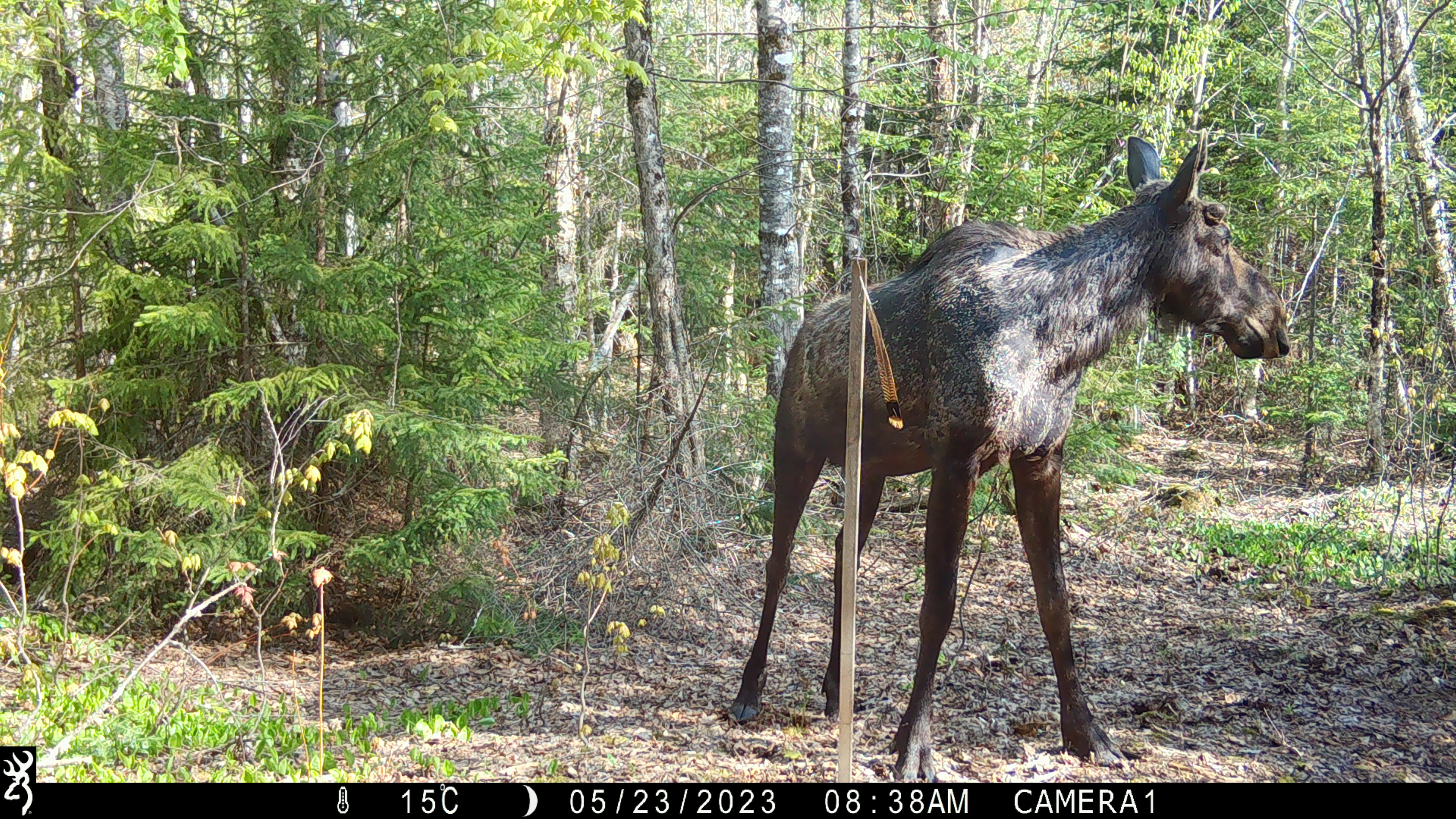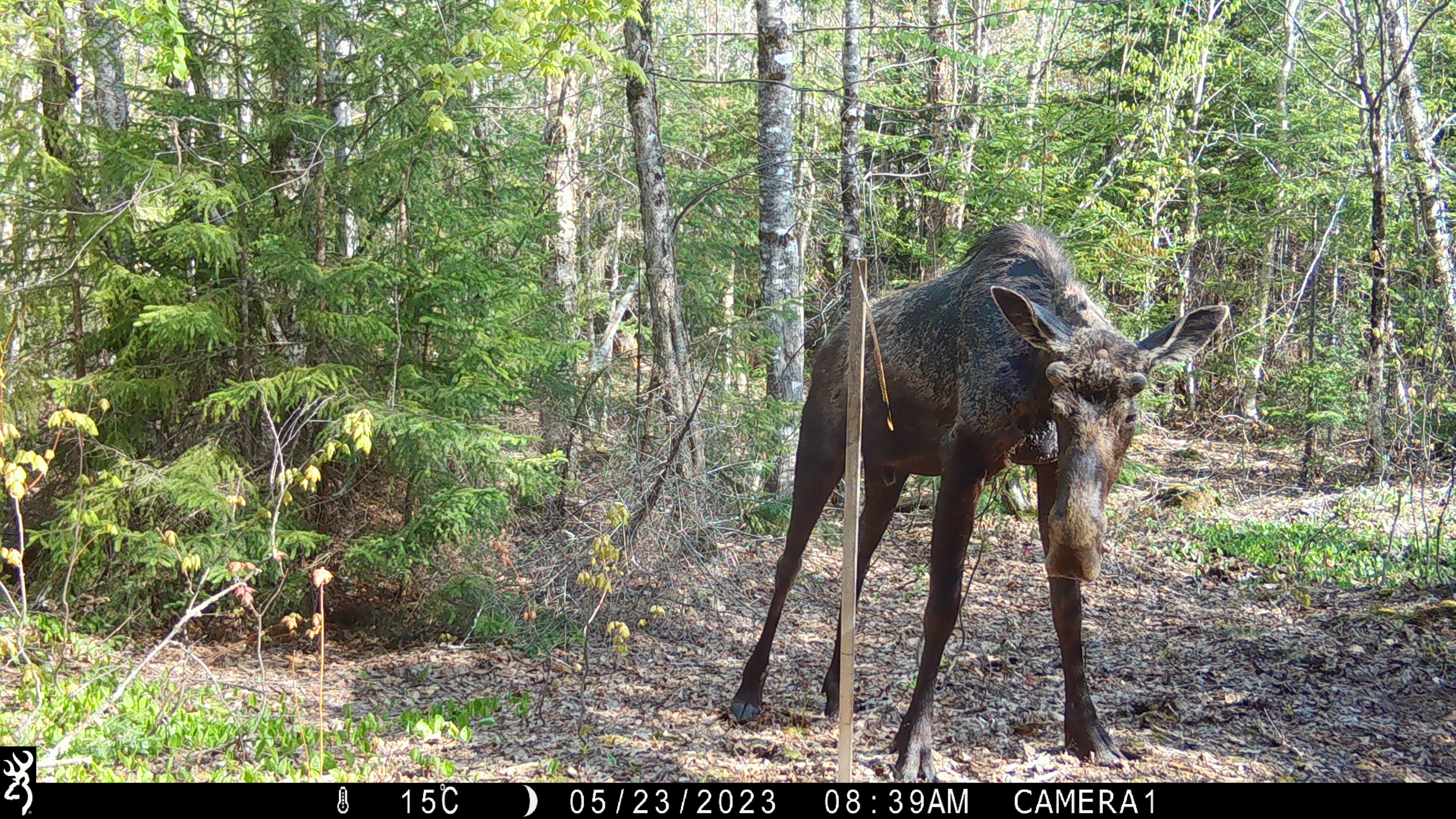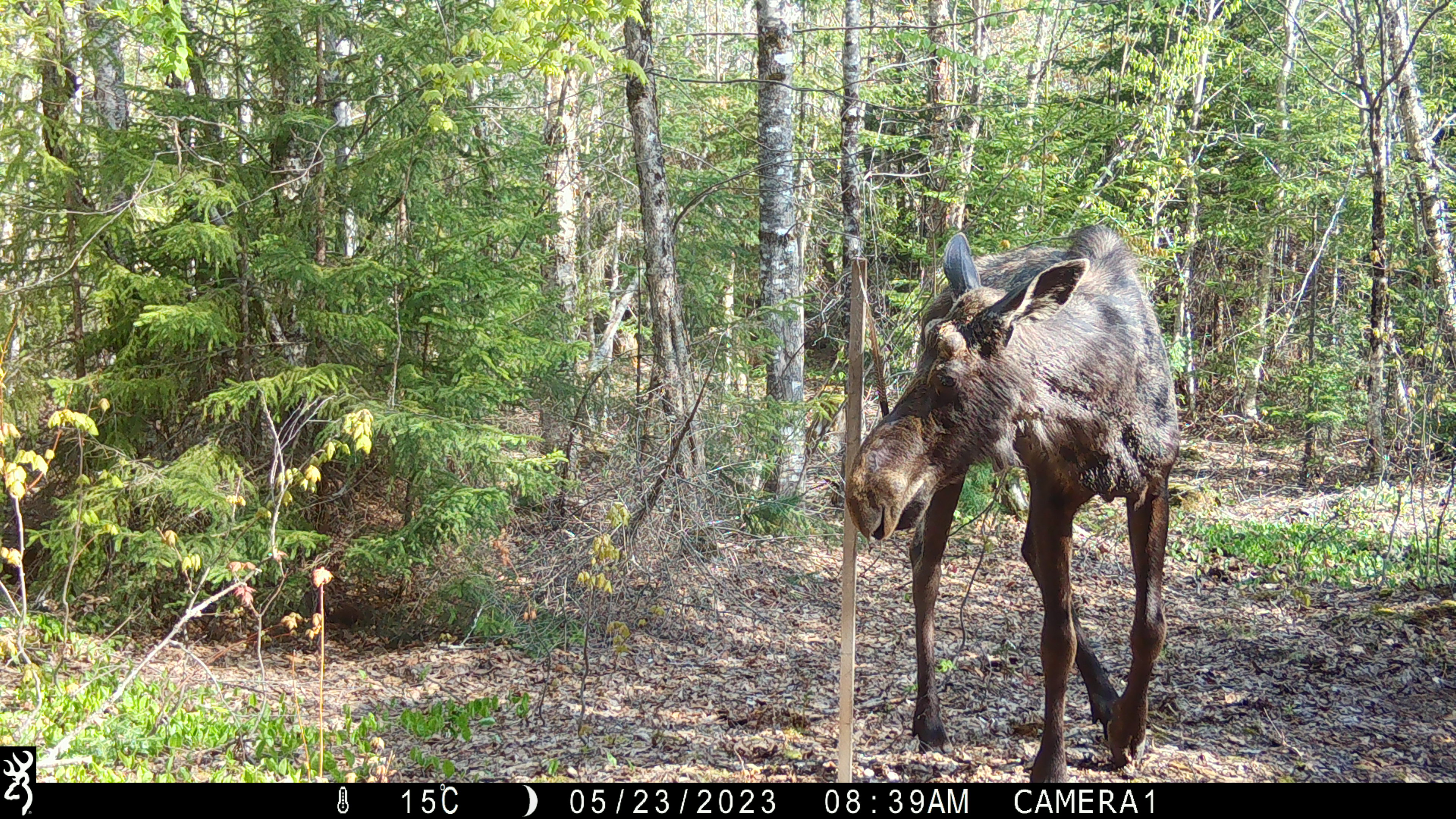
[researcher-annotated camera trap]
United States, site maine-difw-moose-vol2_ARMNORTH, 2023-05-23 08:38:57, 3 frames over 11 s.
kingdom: Animalia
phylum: Chordata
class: Mammalia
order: Artiodactyla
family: Cervidae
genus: Alces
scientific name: Alces alces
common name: moose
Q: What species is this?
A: Moose (Alces alces).